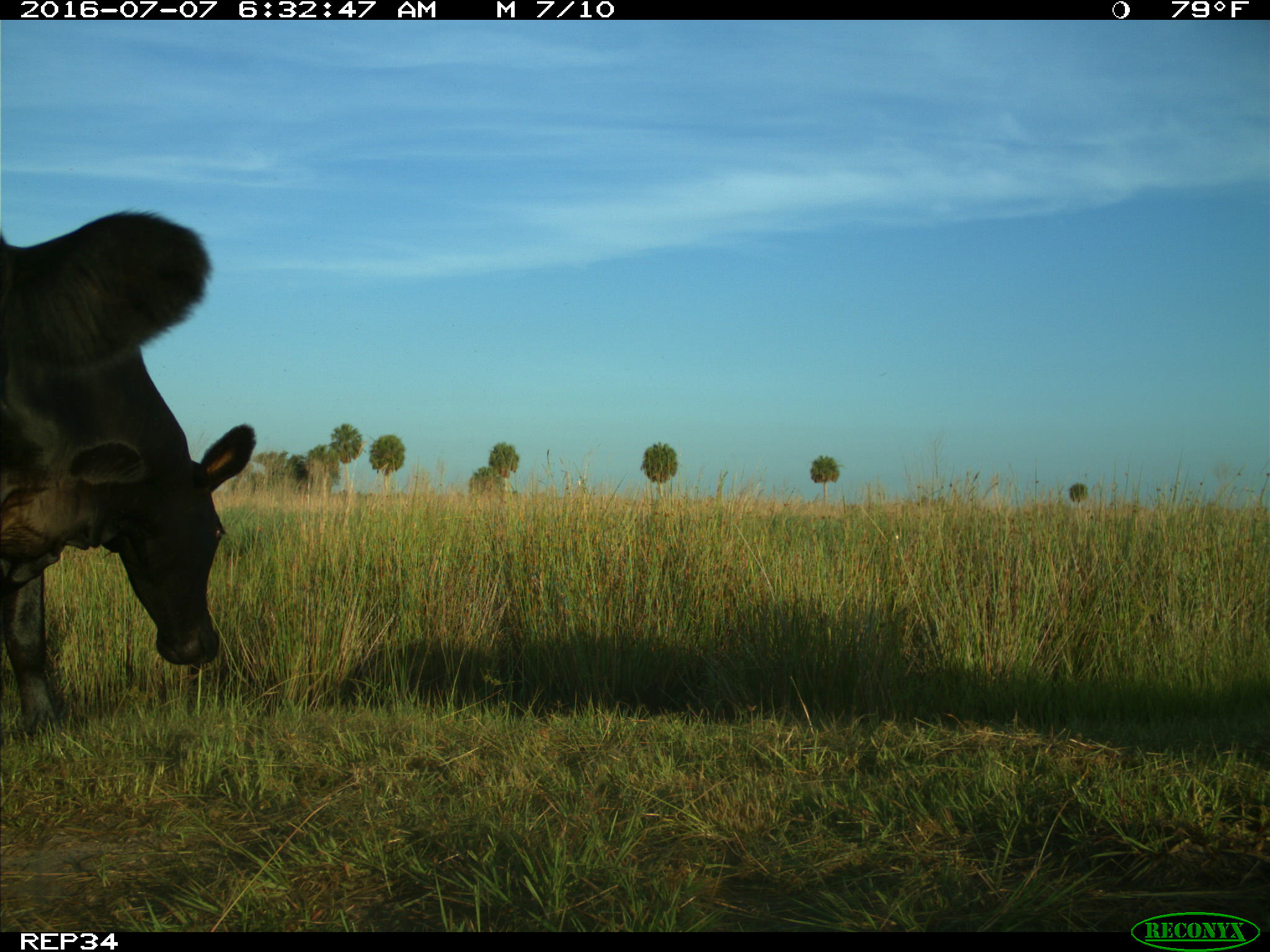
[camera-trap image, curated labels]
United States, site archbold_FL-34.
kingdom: Animalia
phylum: Chordata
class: Mammalia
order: Artiodactyla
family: Bovidae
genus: Bos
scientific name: Bos taurus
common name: domestic cow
Bos taurus (domestic cow).